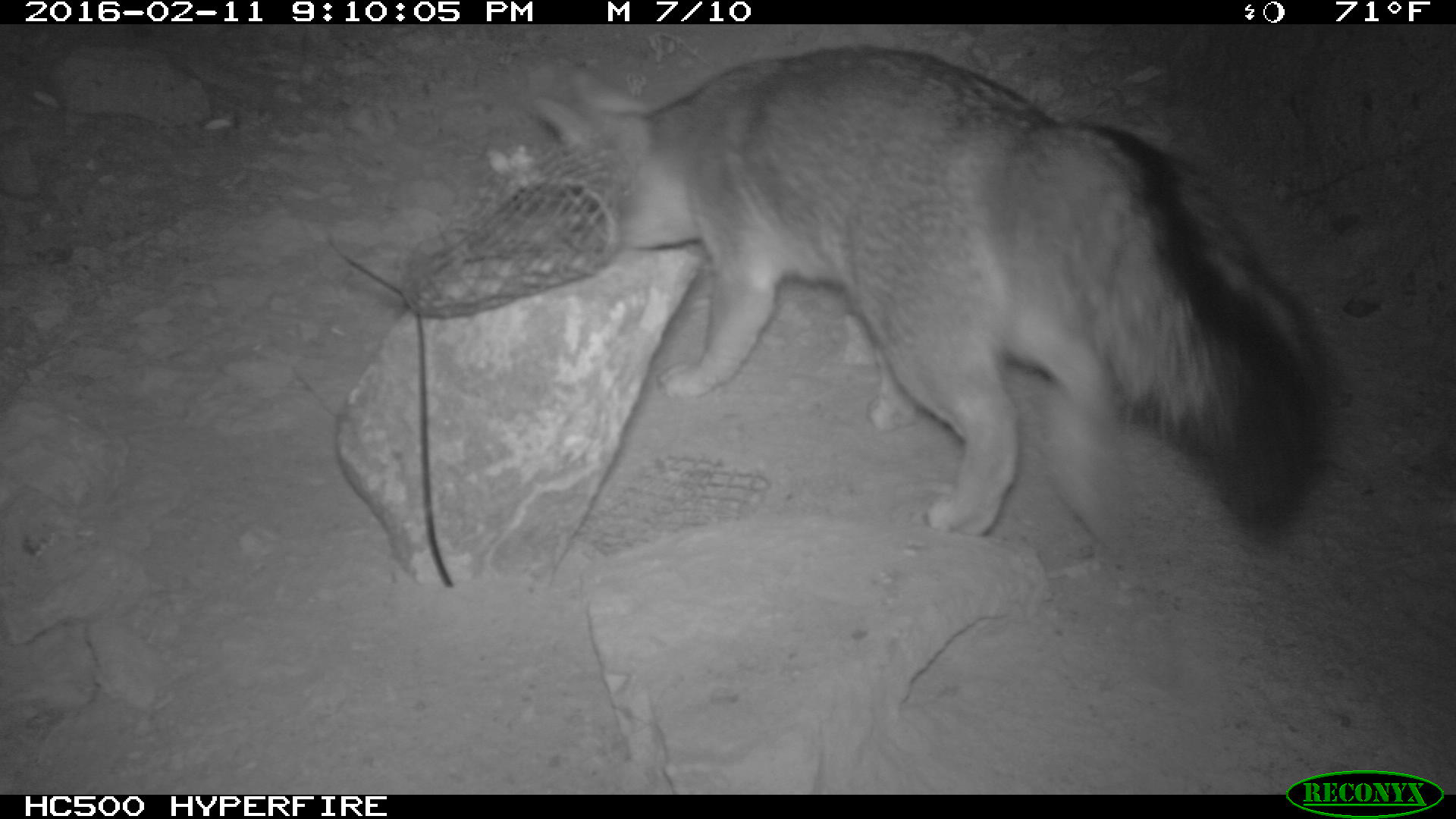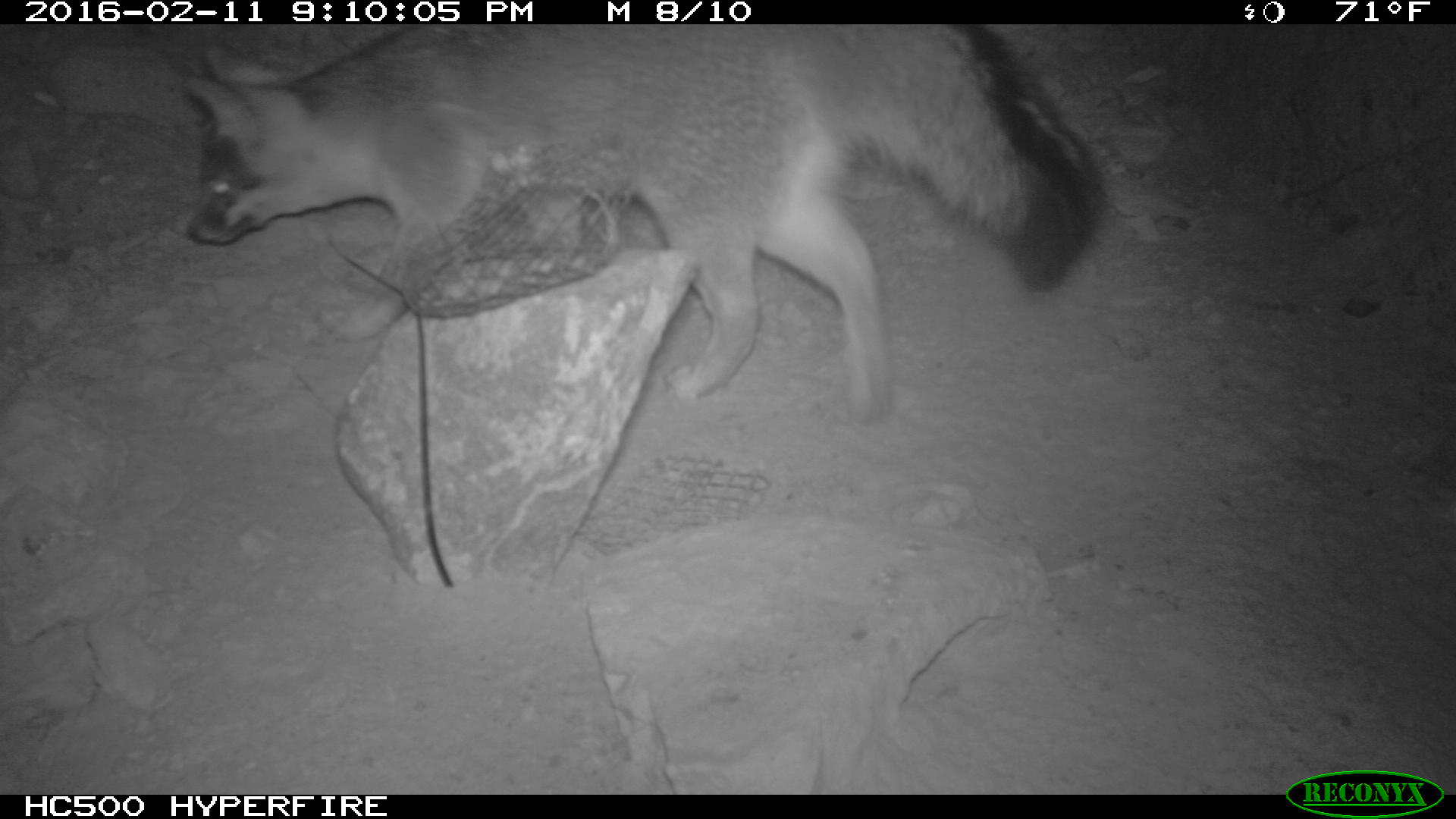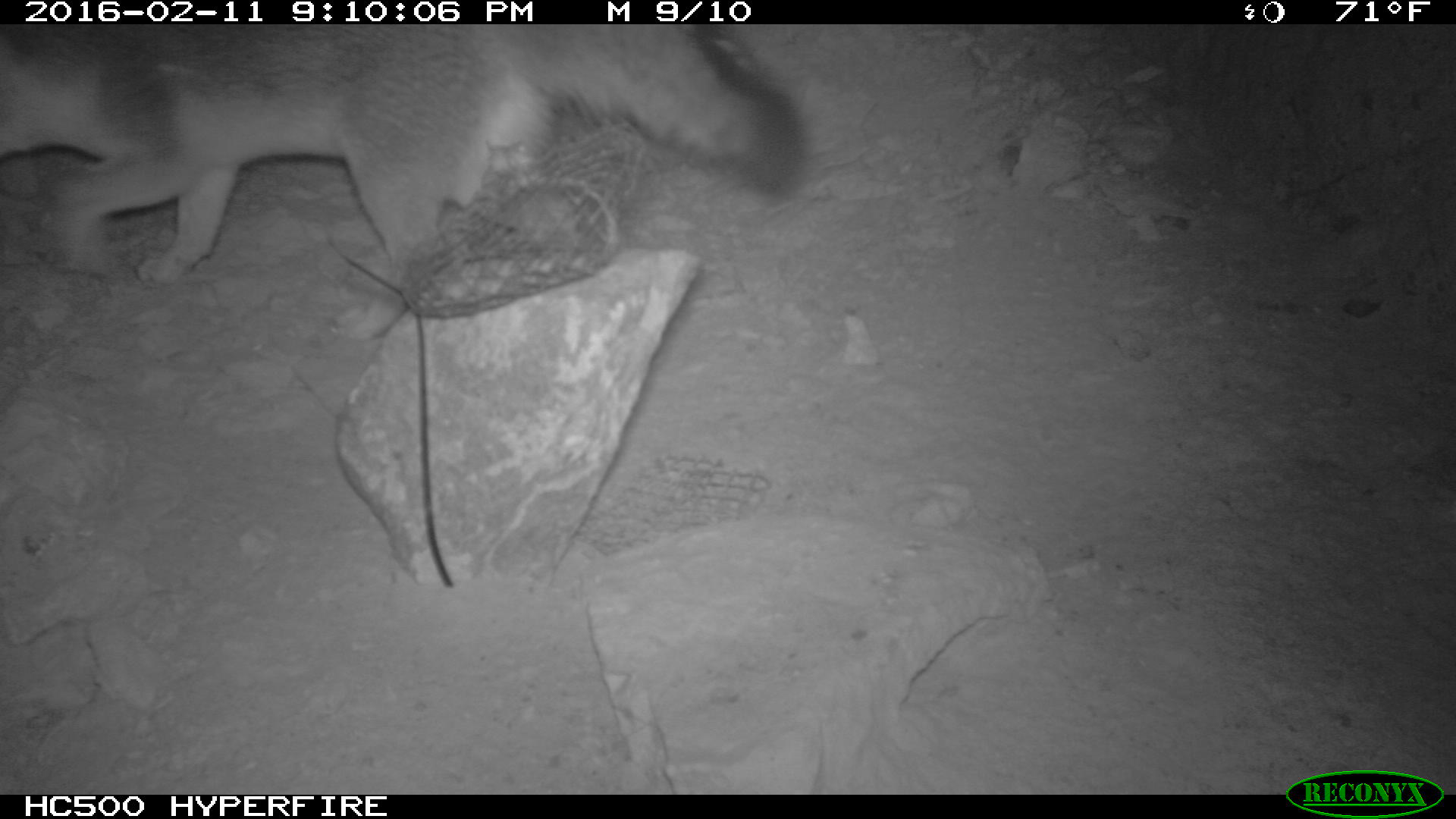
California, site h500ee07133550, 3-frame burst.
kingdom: Animalia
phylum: Chordata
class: Mammalia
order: Carnivora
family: Canidae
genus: Urocyon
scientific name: Urocyon littoralis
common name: island fox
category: fox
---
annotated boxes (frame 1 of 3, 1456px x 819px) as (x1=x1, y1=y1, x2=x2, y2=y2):
fox: (x1=532, y1=46, x2=1334, y2=538)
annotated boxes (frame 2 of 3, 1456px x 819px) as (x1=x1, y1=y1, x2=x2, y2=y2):
fox: (x1=177, y1=24, x2=1110, y2=435)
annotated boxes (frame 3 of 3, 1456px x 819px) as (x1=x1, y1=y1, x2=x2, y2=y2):
fox: (x1=0, y1=24, x2=809, y2=341)